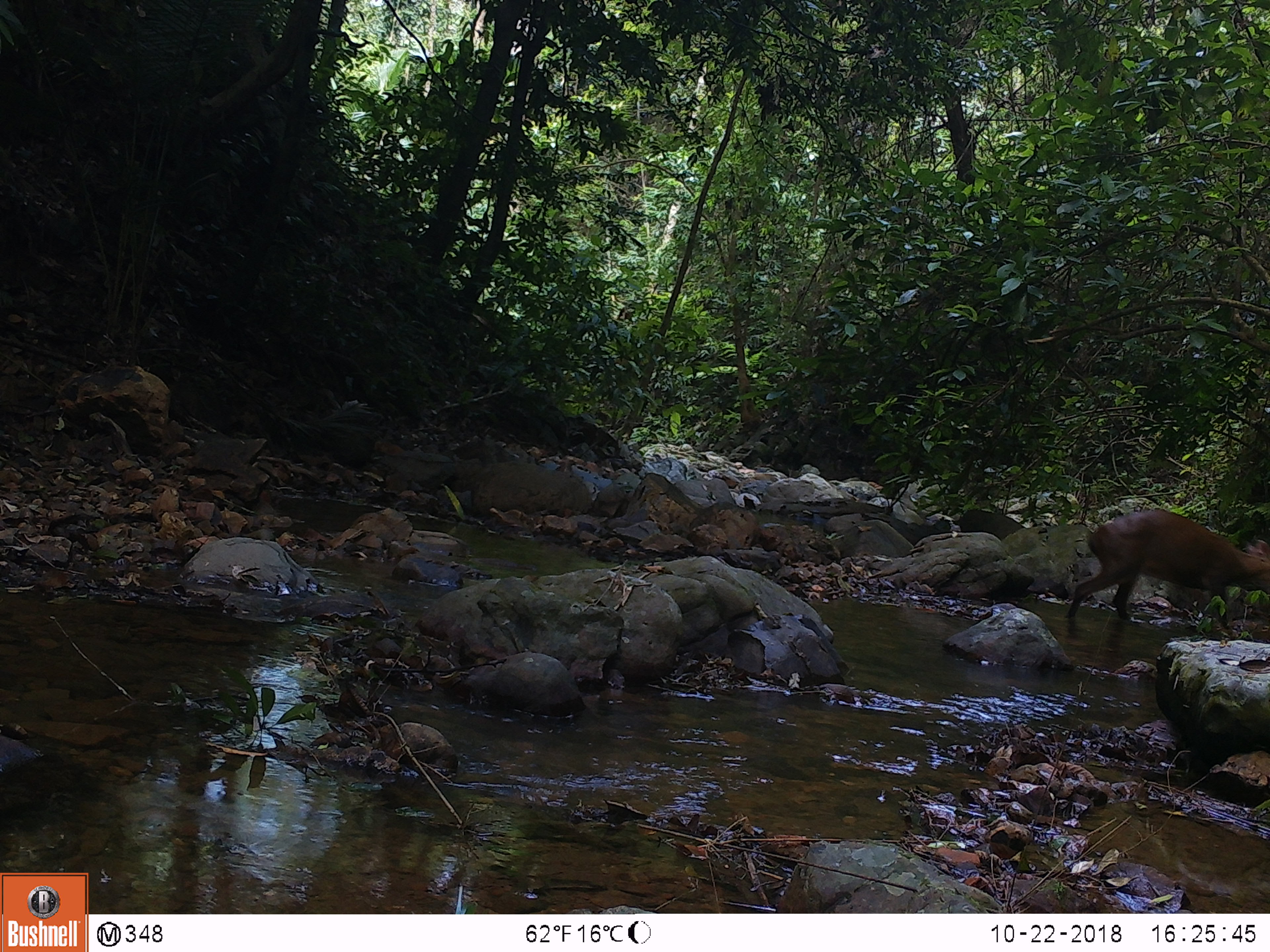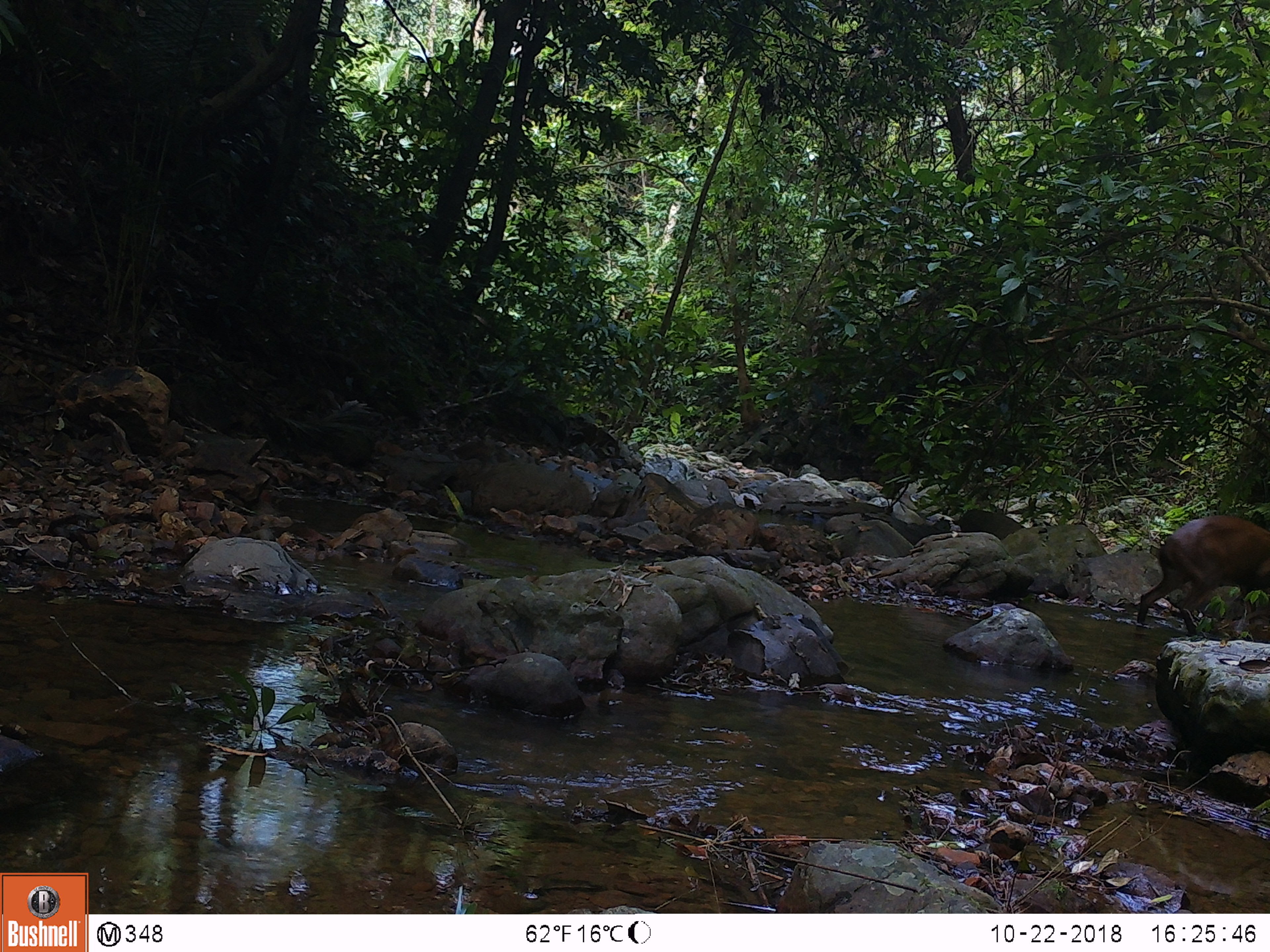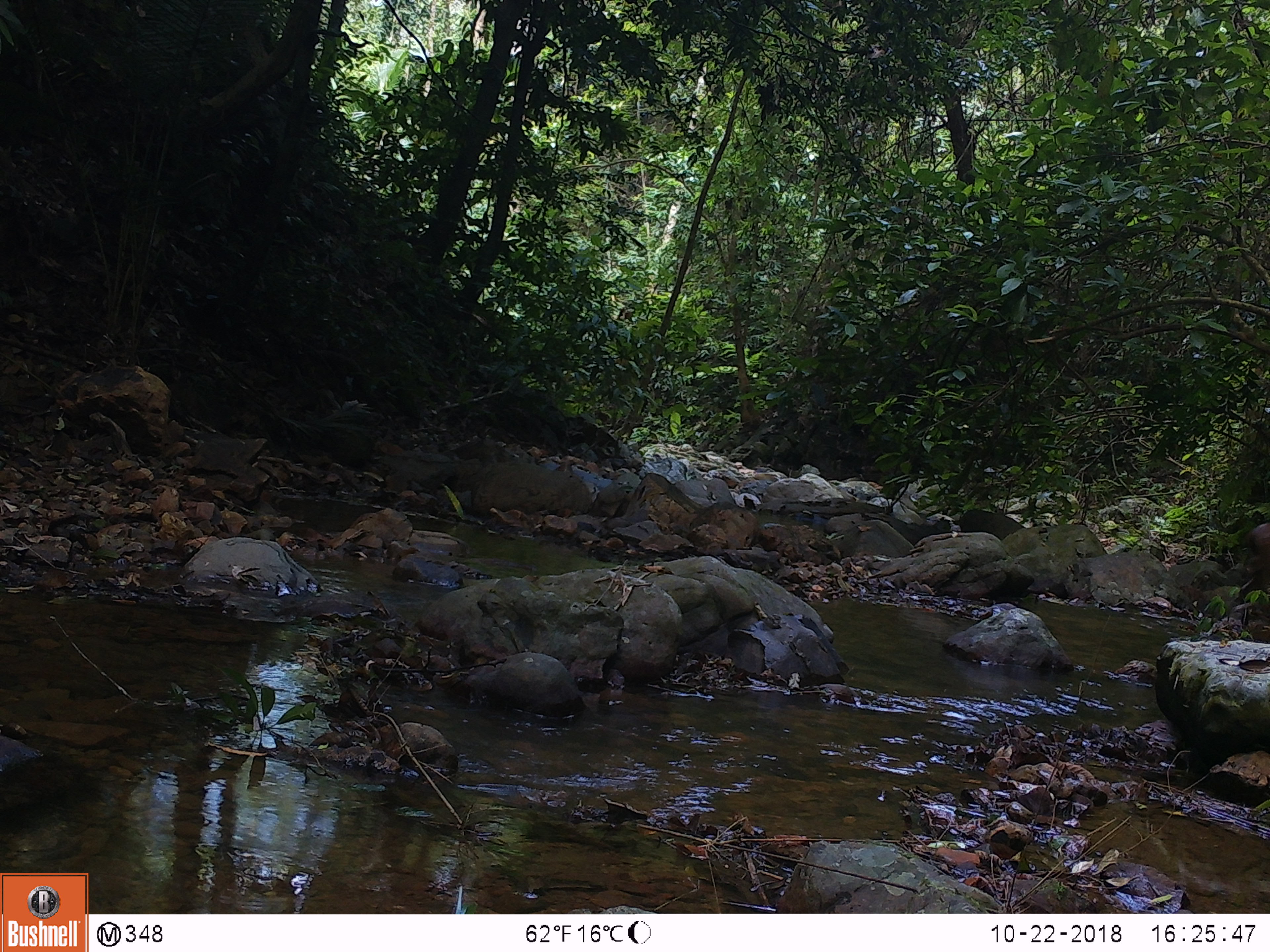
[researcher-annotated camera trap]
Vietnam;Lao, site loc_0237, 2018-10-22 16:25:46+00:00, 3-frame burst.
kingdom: Animalia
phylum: Chordata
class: Mammalia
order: Artiodactyla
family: Cervidae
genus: Muntiacus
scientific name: Muntiacus vuquangensis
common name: large-antlered muntjac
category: large antlered muntjac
Large antlered muntjac (large-antlered muntjac) (Muntiacus vuquangensis). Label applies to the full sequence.